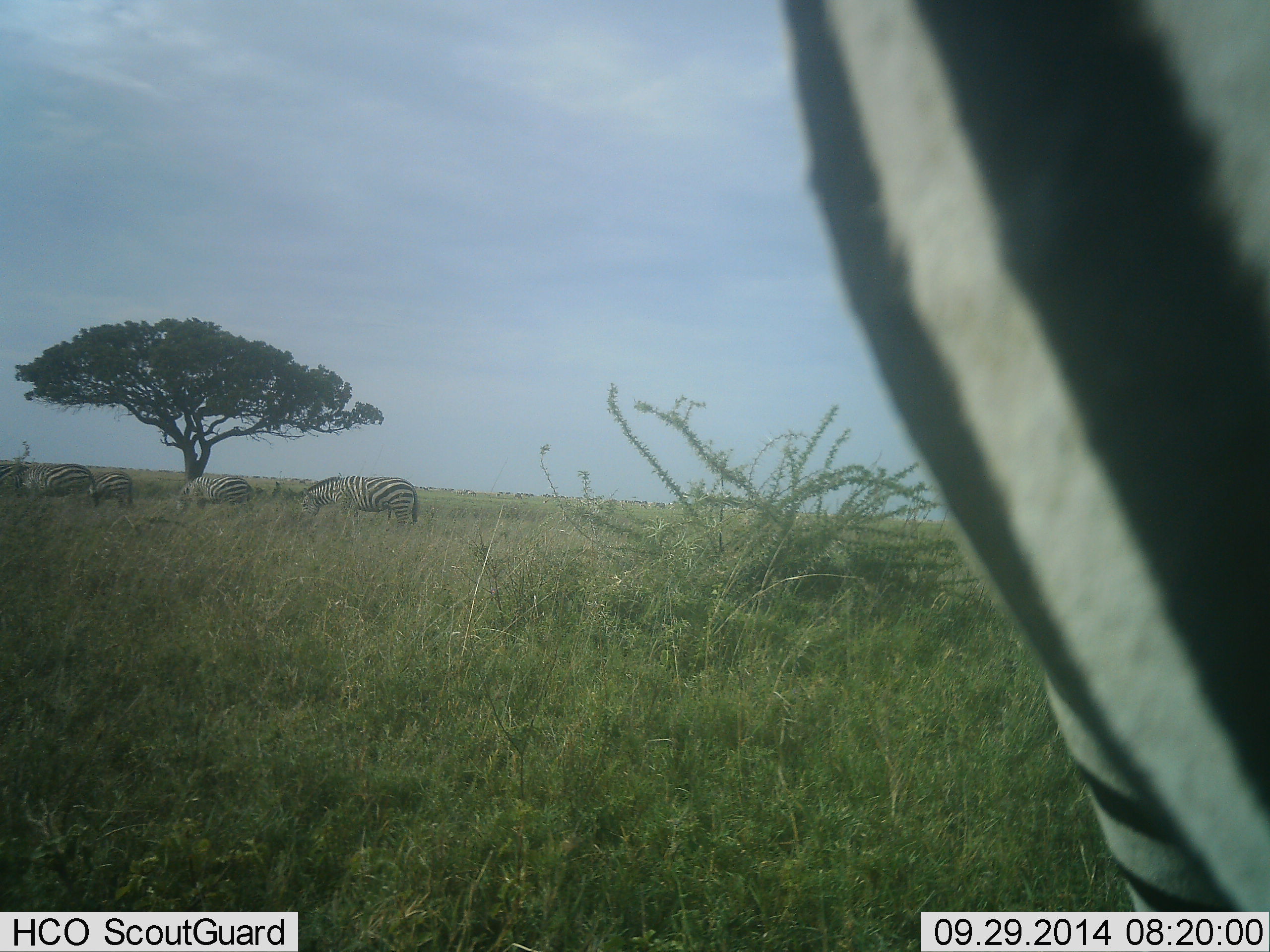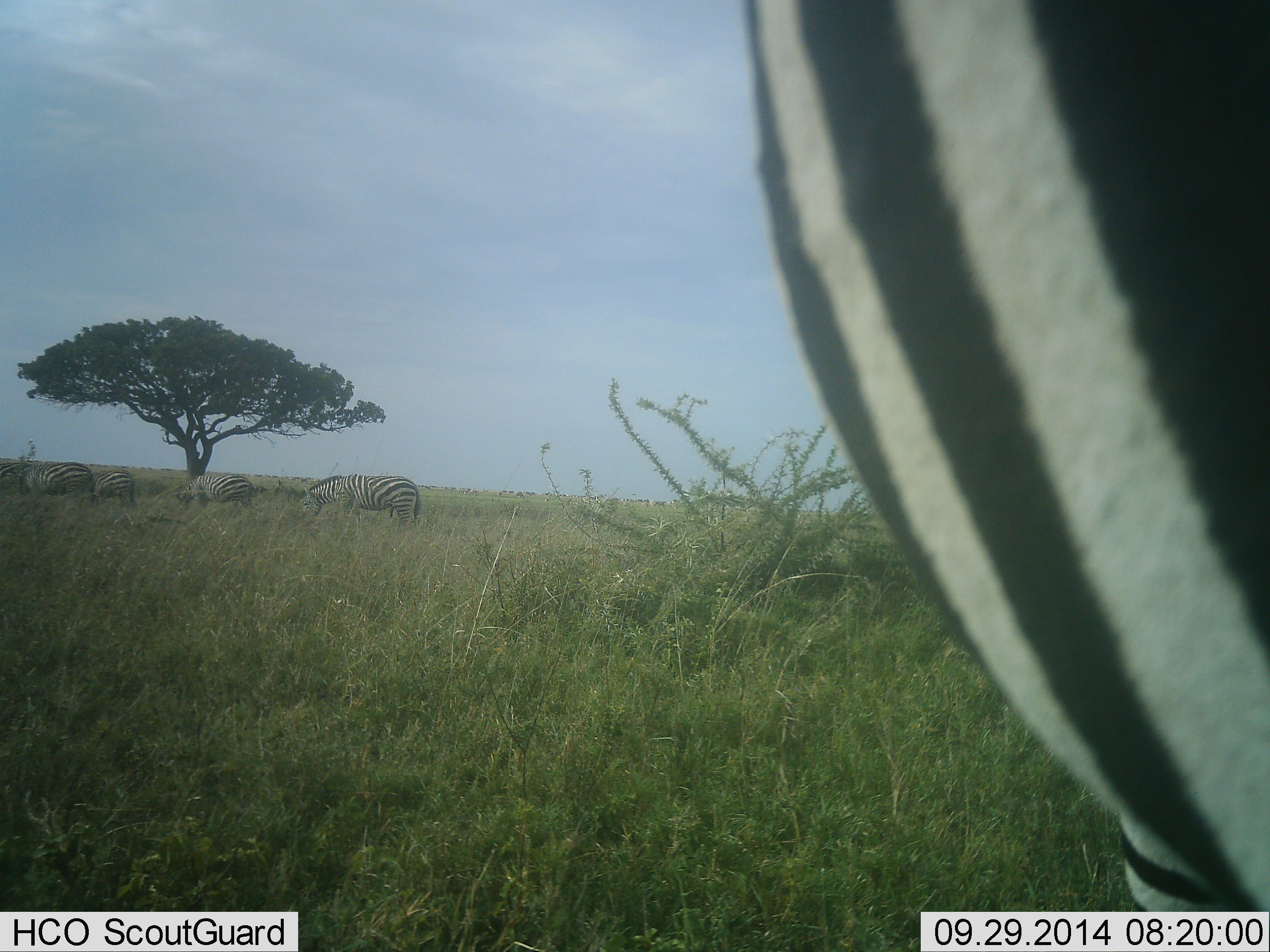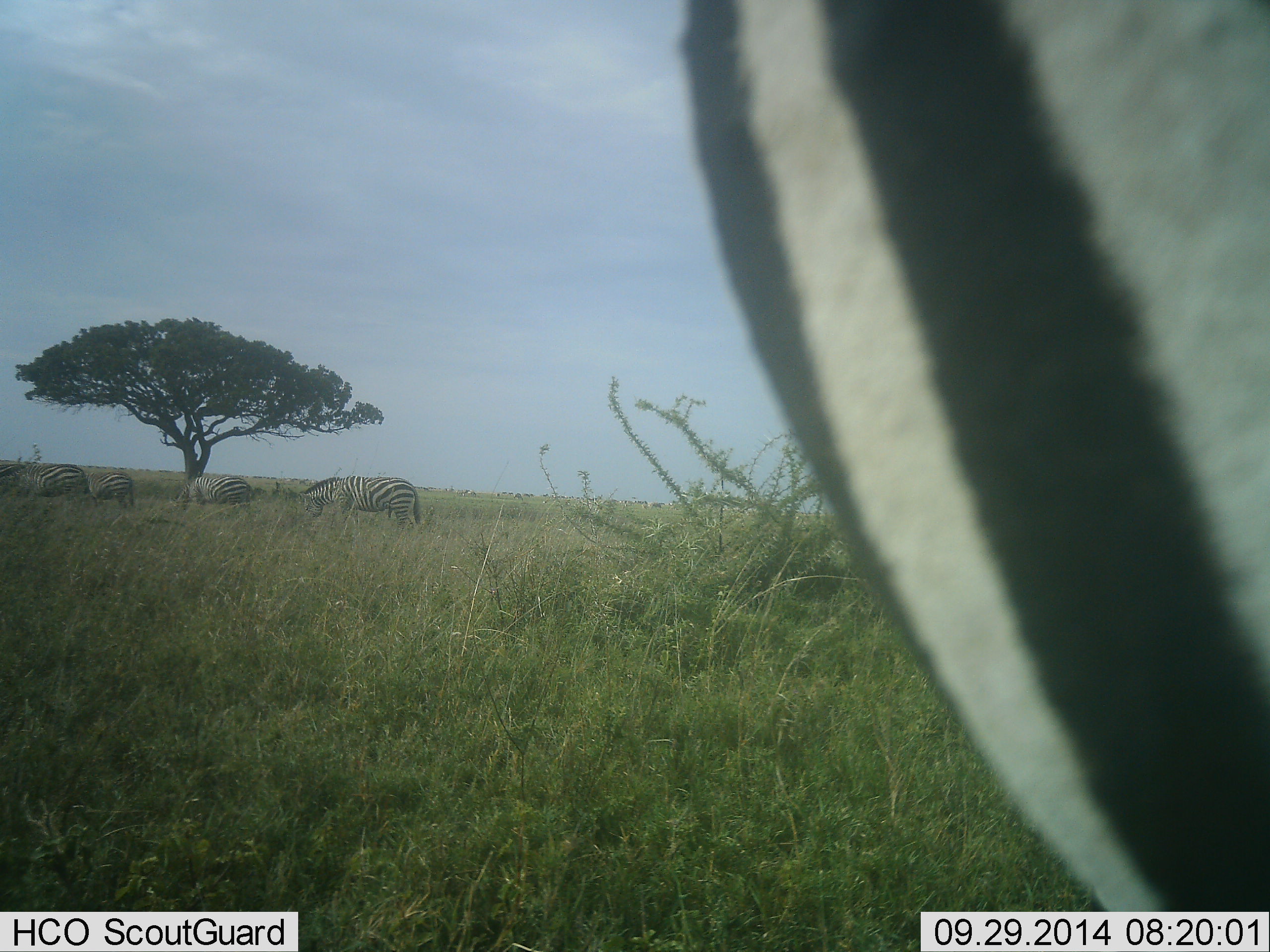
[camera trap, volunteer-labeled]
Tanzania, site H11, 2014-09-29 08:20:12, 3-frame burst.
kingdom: Animalia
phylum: Chordata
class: Mammalia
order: Perissodactyla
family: Equidae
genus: Equus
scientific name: Equus quagga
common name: plains zebra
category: zebra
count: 5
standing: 80%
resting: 0%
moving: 20%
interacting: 0%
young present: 0%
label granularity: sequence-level